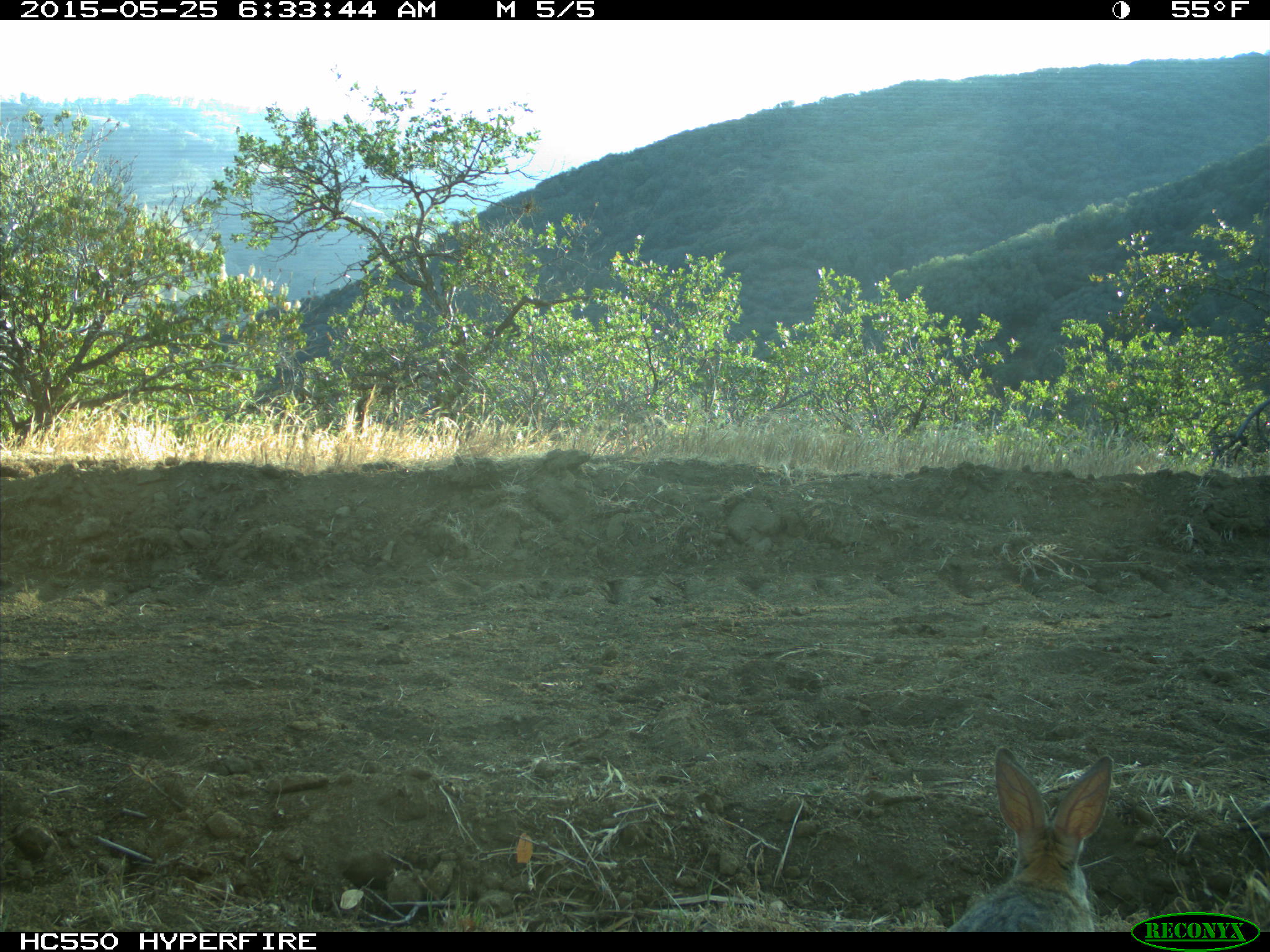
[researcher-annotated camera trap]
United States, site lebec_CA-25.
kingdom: Animalia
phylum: Chordata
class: Mammalia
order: Lagomorpha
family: Leporidae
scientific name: Leporidae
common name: rabbits and hares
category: unidentified rabbit